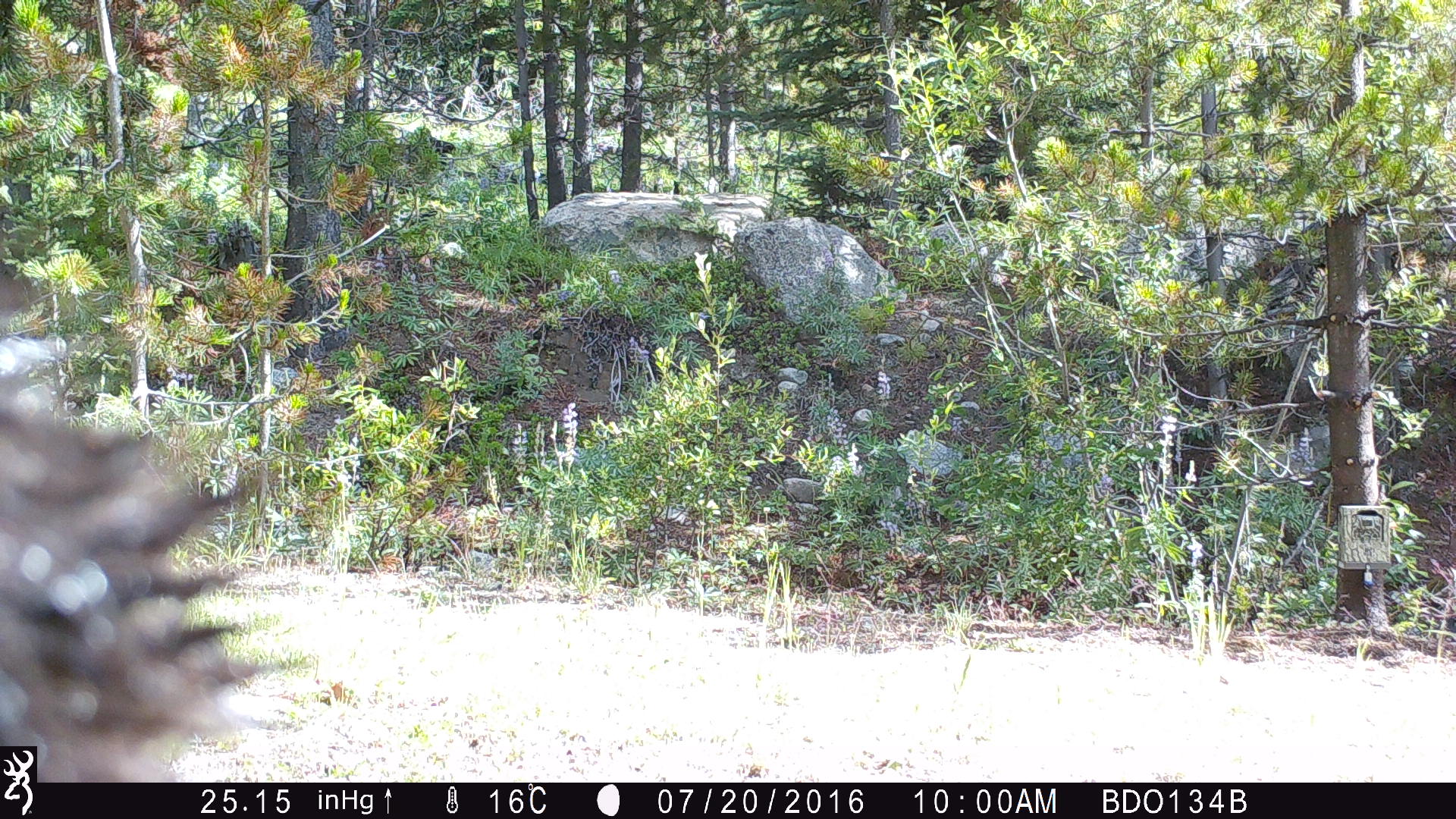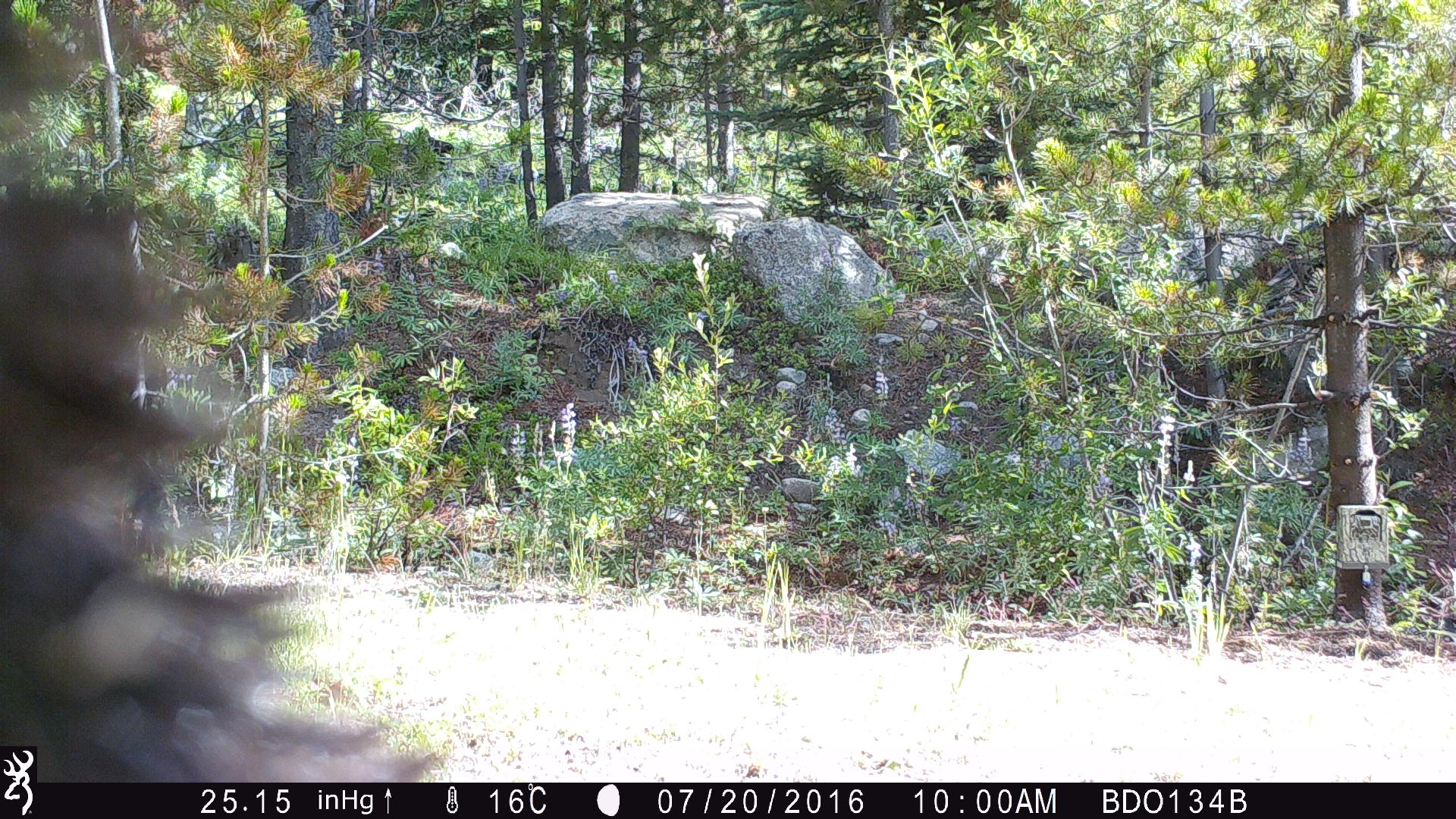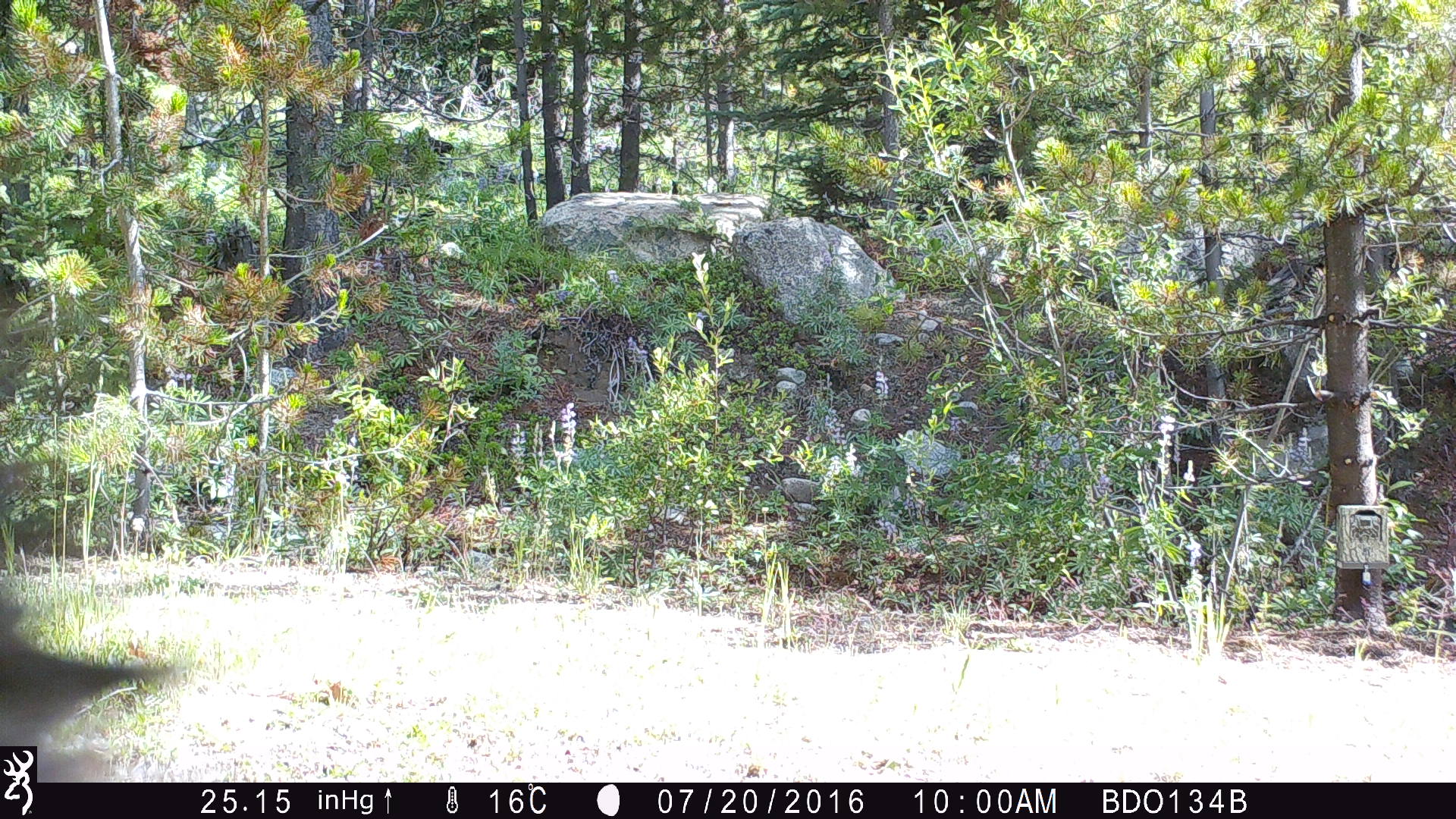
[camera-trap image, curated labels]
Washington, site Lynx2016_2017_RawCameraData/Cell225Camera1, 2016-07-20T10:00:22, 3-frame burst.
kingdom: Animalia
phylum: Chordata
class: Mammalia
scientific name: Mammalia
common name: small mammal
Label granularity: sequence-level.